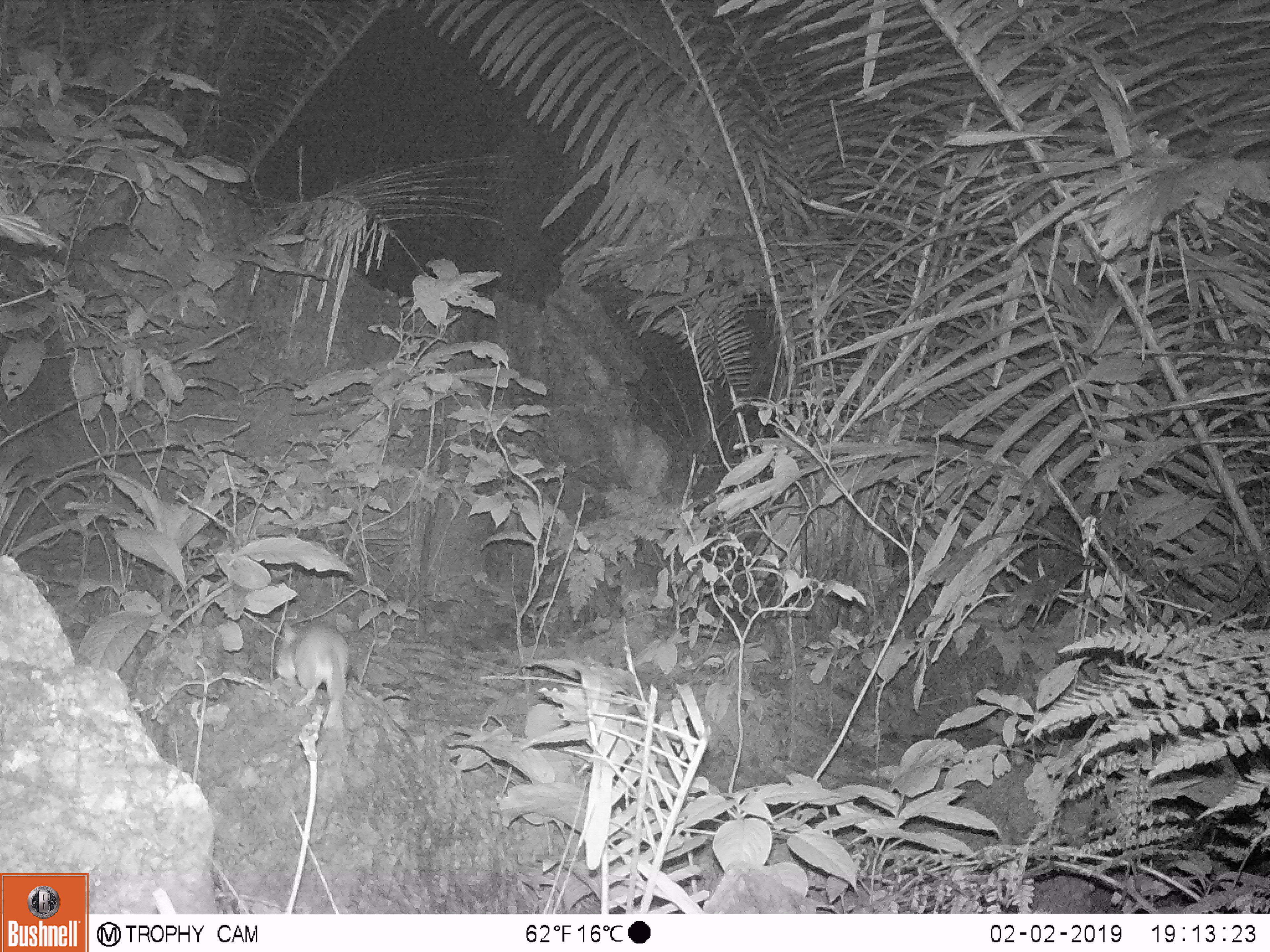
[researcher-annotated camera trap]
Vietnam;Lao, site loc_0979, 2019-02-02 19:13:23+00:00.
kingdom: Animalia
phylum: Chordata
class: Mammalia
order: Rodentia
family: Muridae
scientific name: Muridae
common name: old-world mice and rats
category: unidentified murid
Unidentified murid (old-world mice and rats) (Muridae). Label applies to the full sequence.